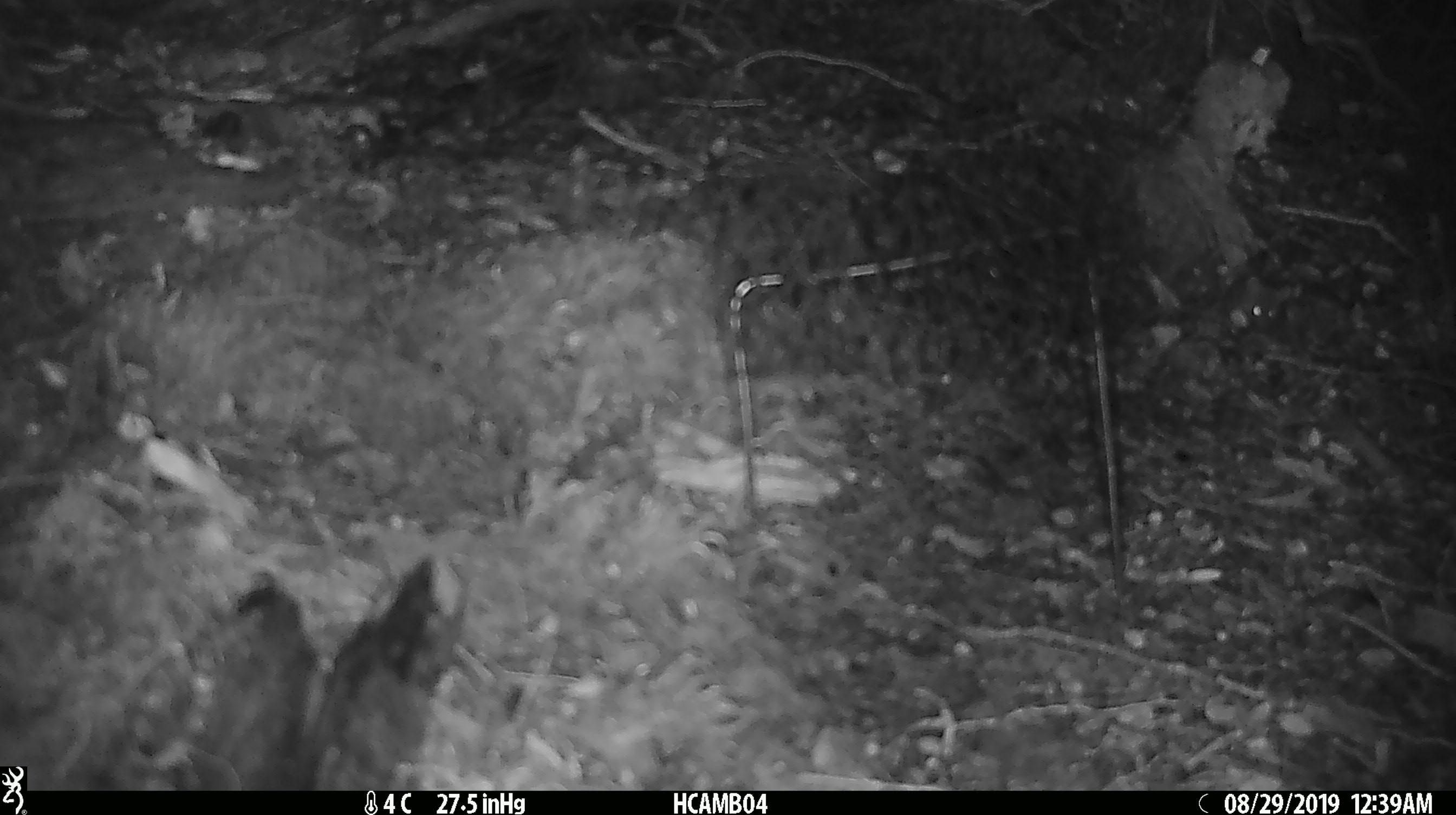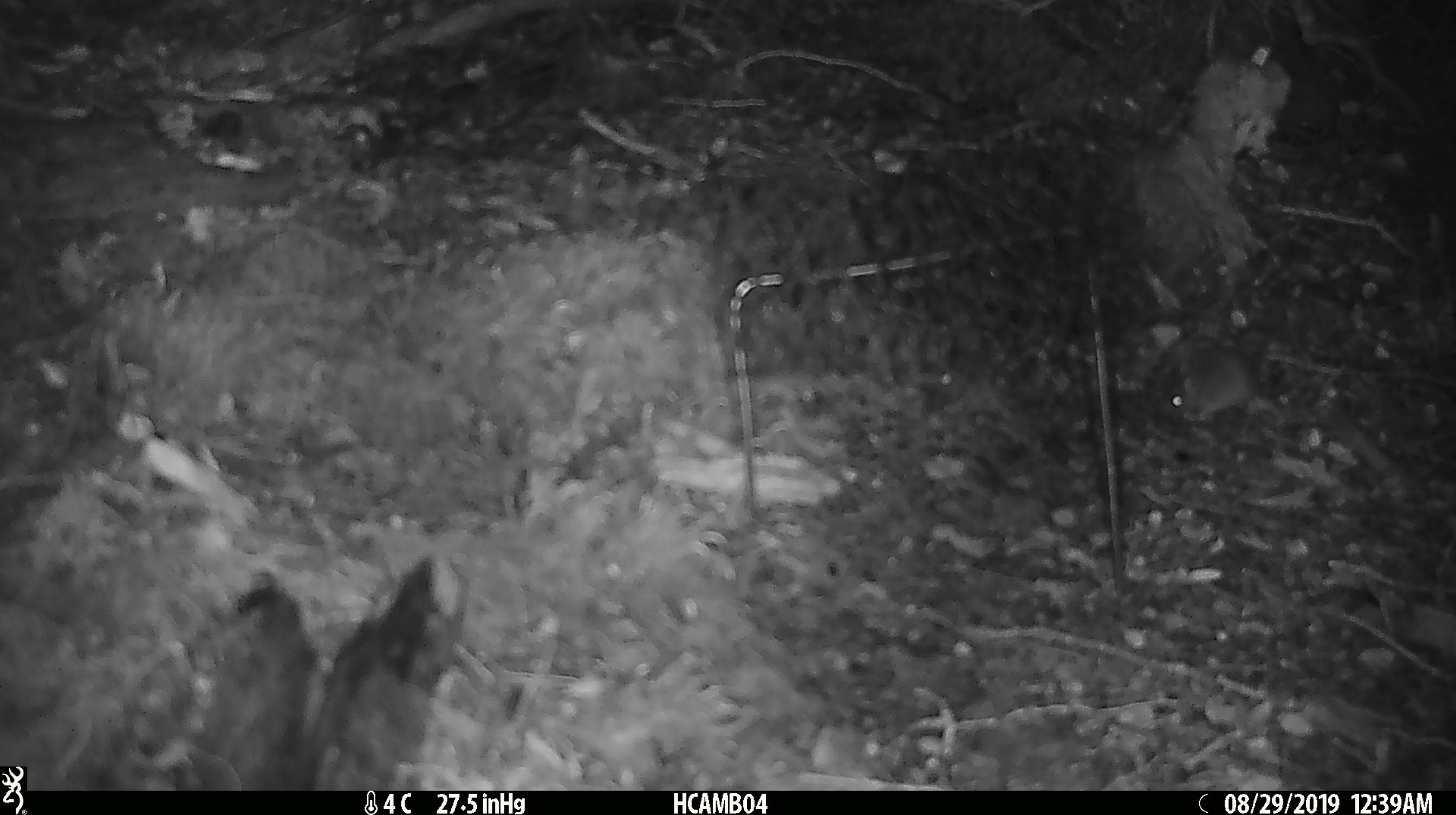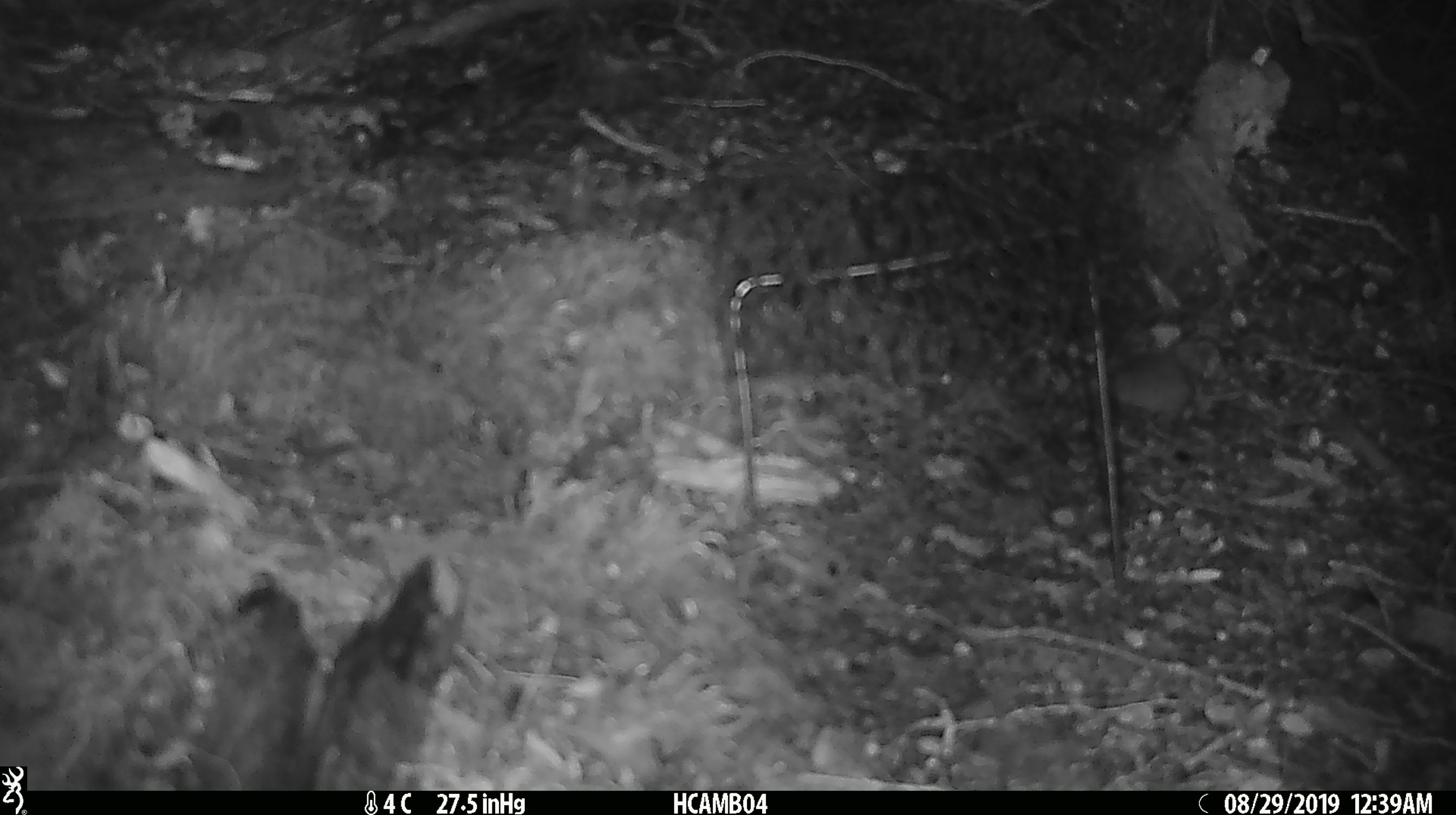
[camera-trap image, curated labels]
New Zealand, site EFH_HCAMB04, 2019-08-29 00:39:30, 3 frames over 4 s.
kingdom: Animalia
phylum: Chordata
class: Mammalia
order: Rodentia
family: Muridae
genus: Mus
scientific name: Mus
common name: mouse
Mouse (Mus).